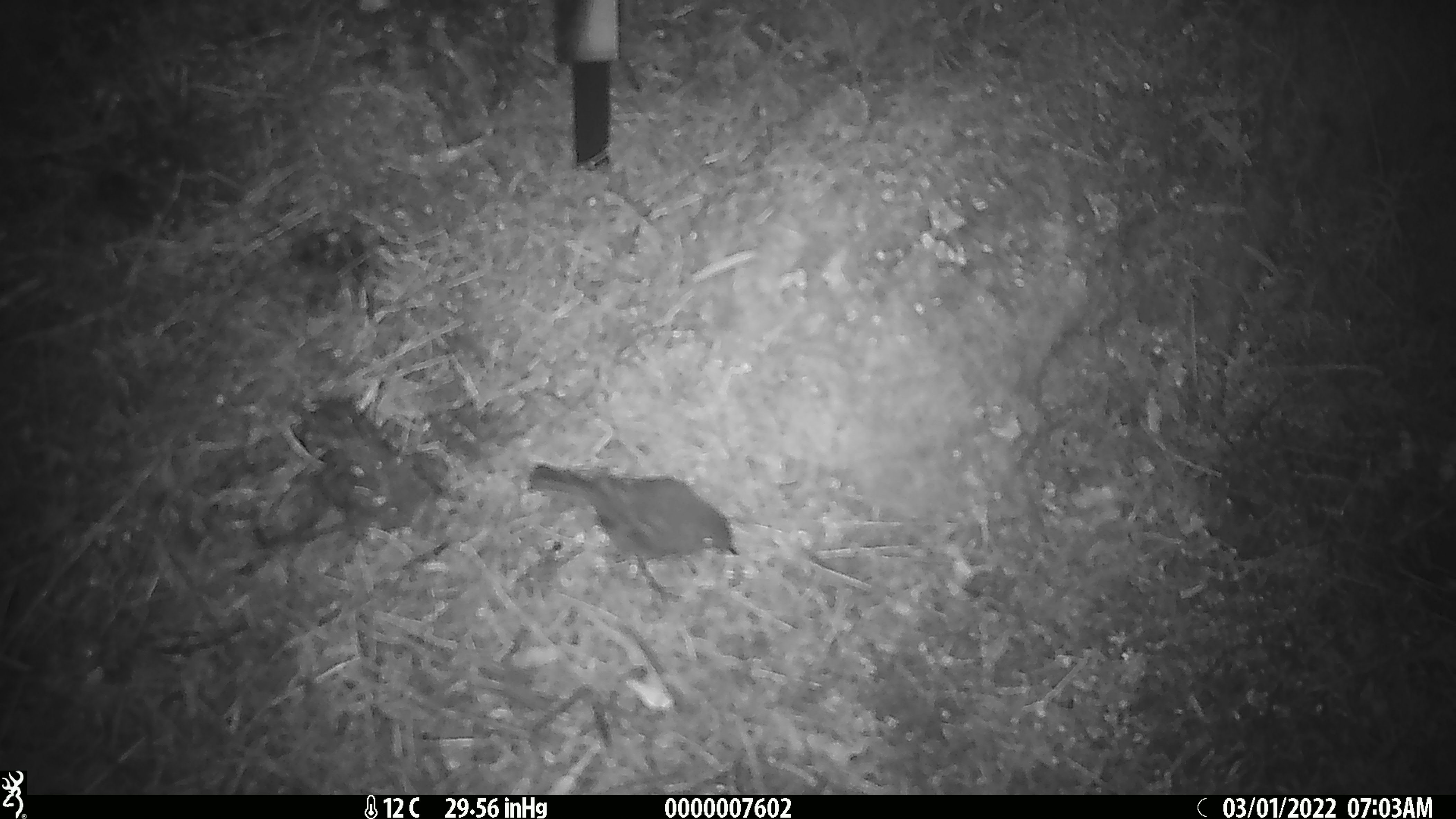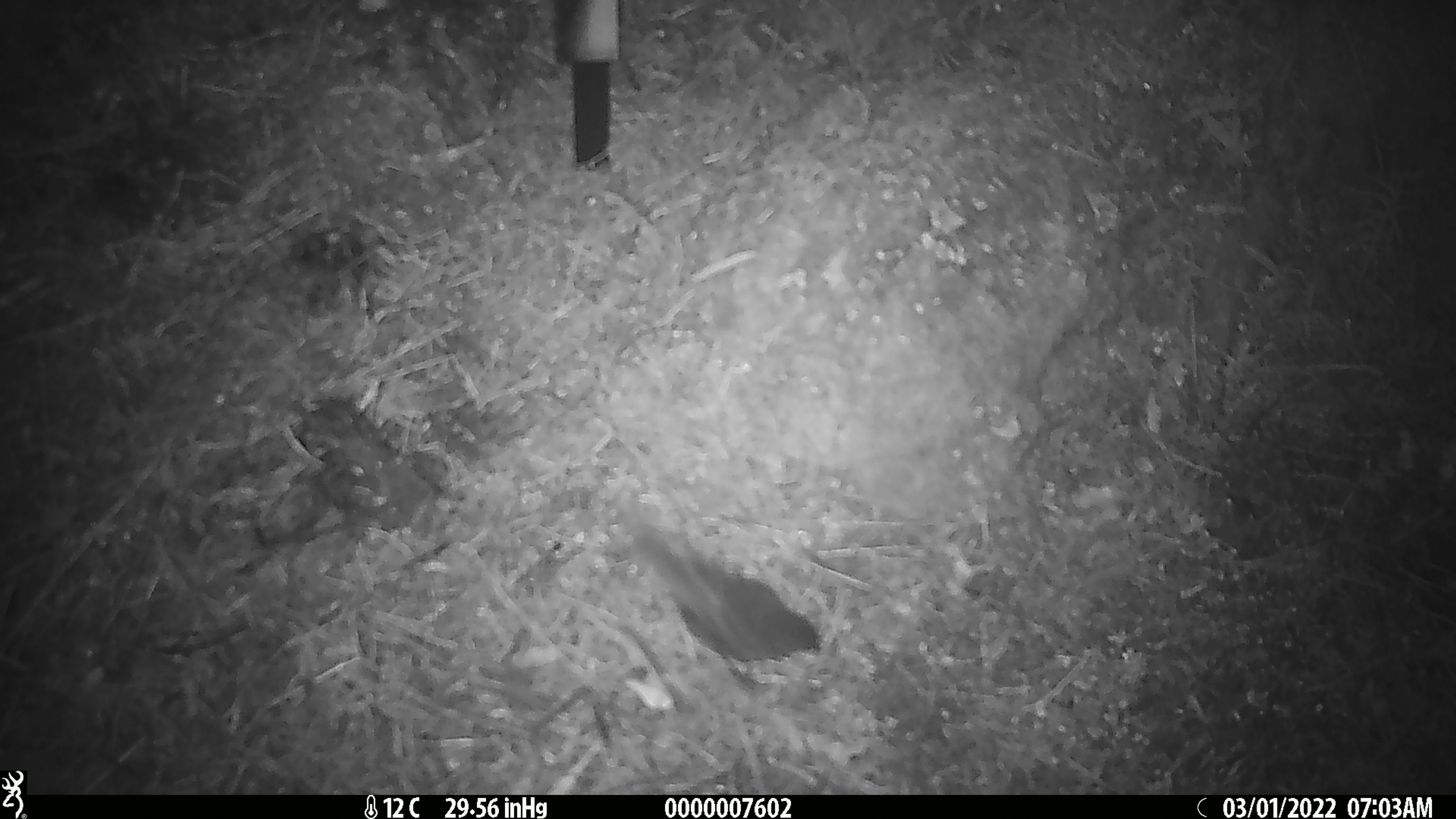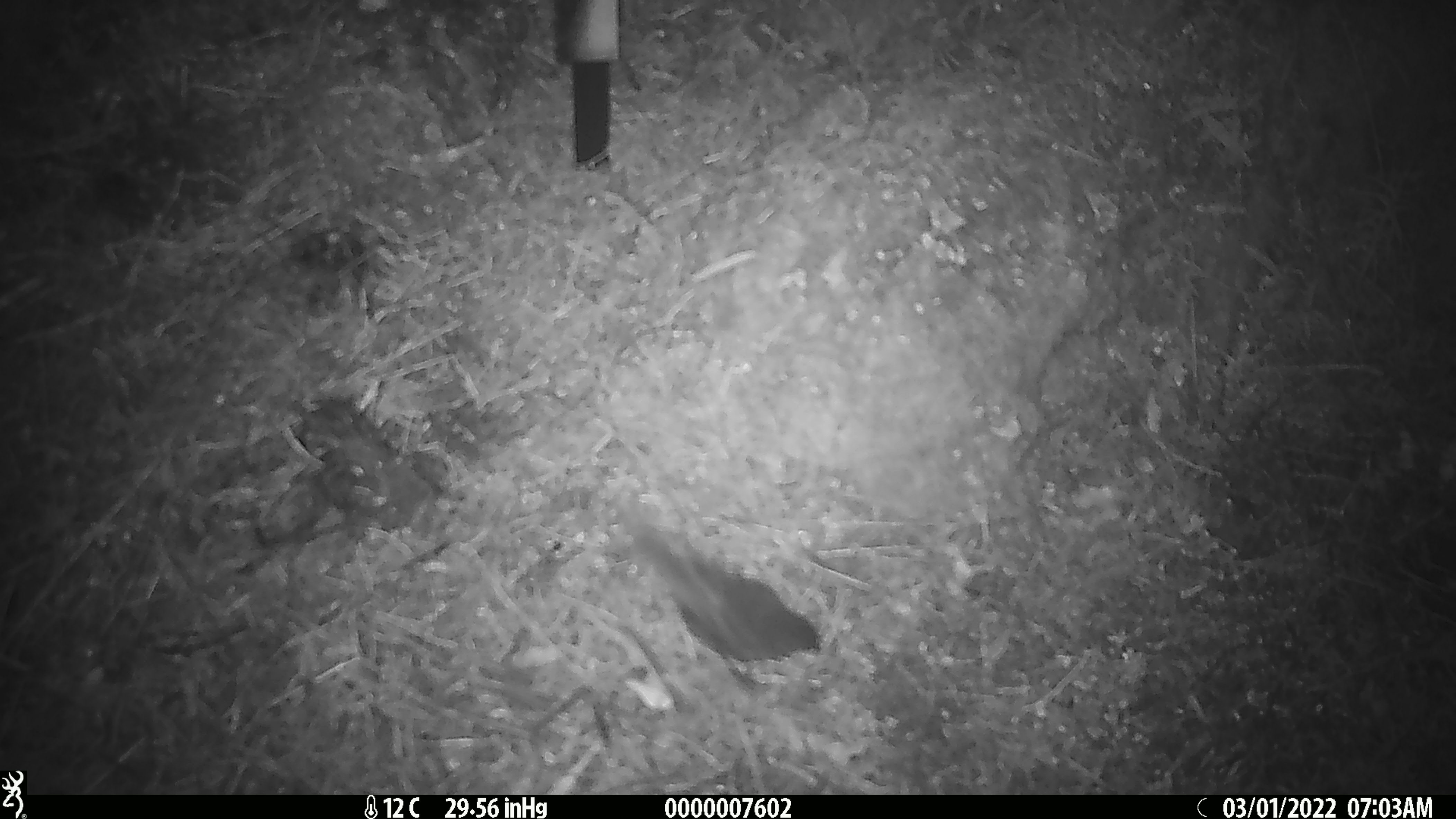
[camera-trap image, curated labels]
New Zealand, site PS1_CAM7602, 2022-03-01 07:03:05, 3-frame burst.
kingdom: Animalia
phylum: Chordata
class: Aves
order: Passeriformes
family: Petroicidae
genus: Petroica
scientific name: Petroica australis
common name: new zealand robin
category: robin